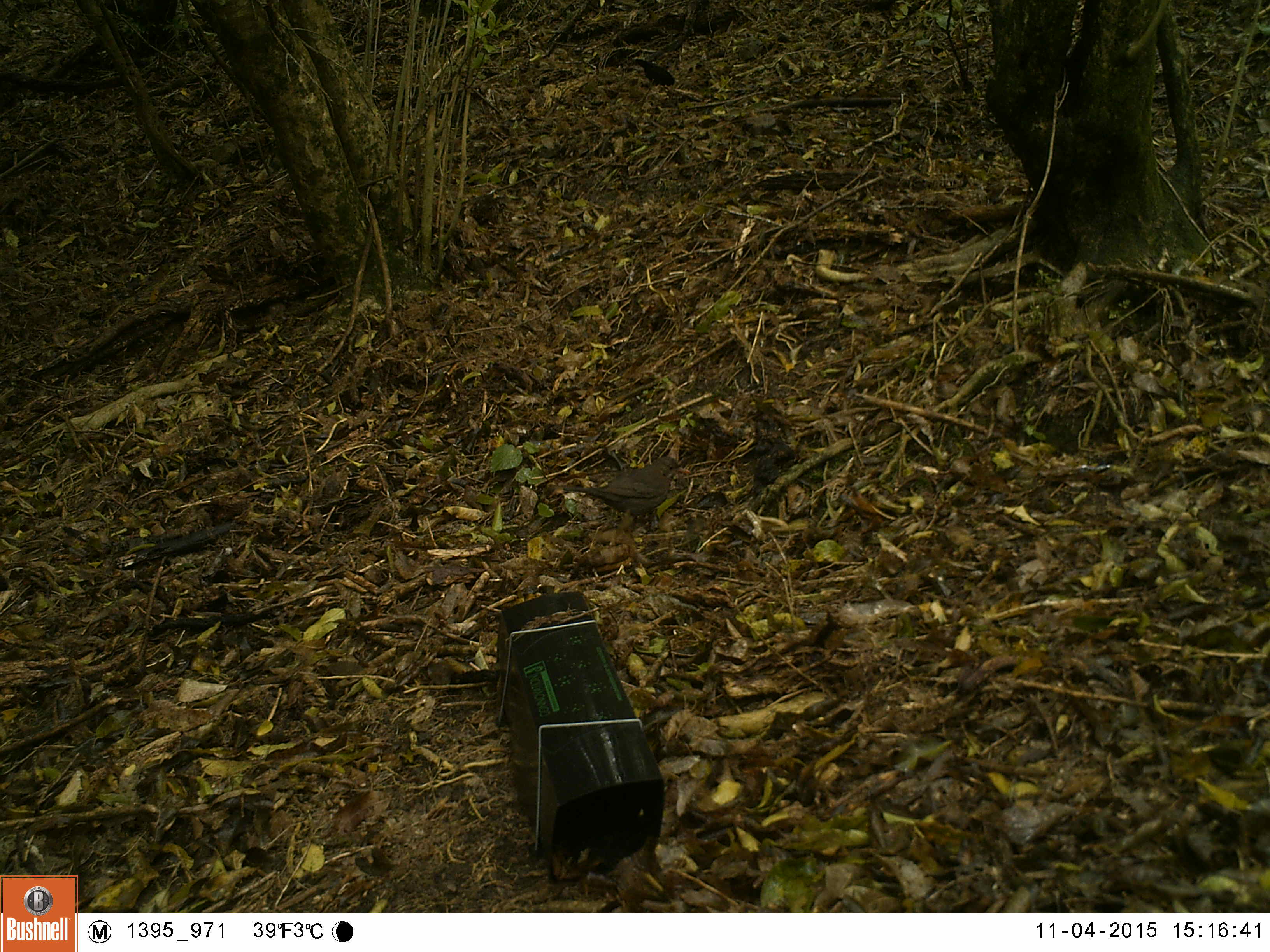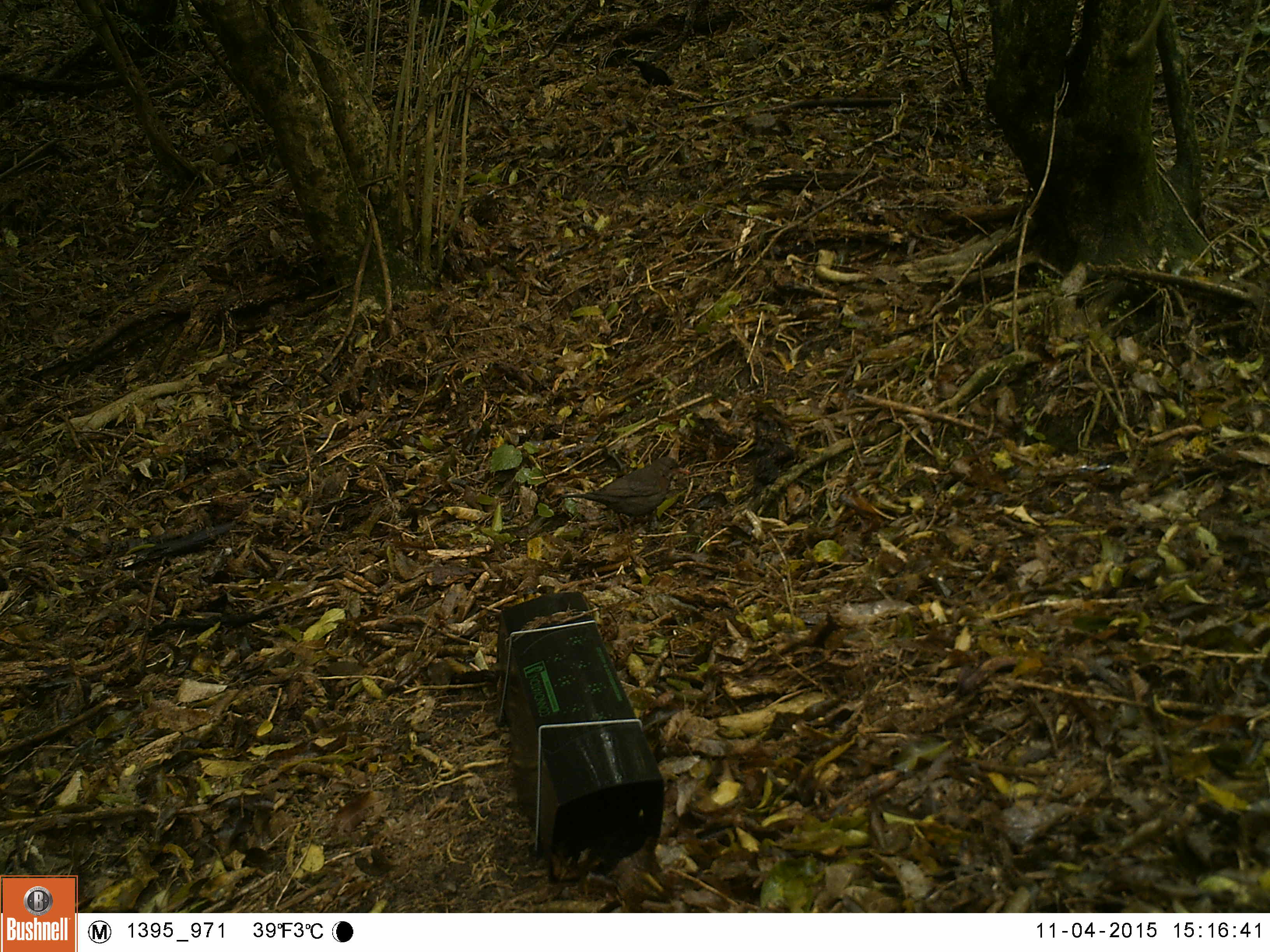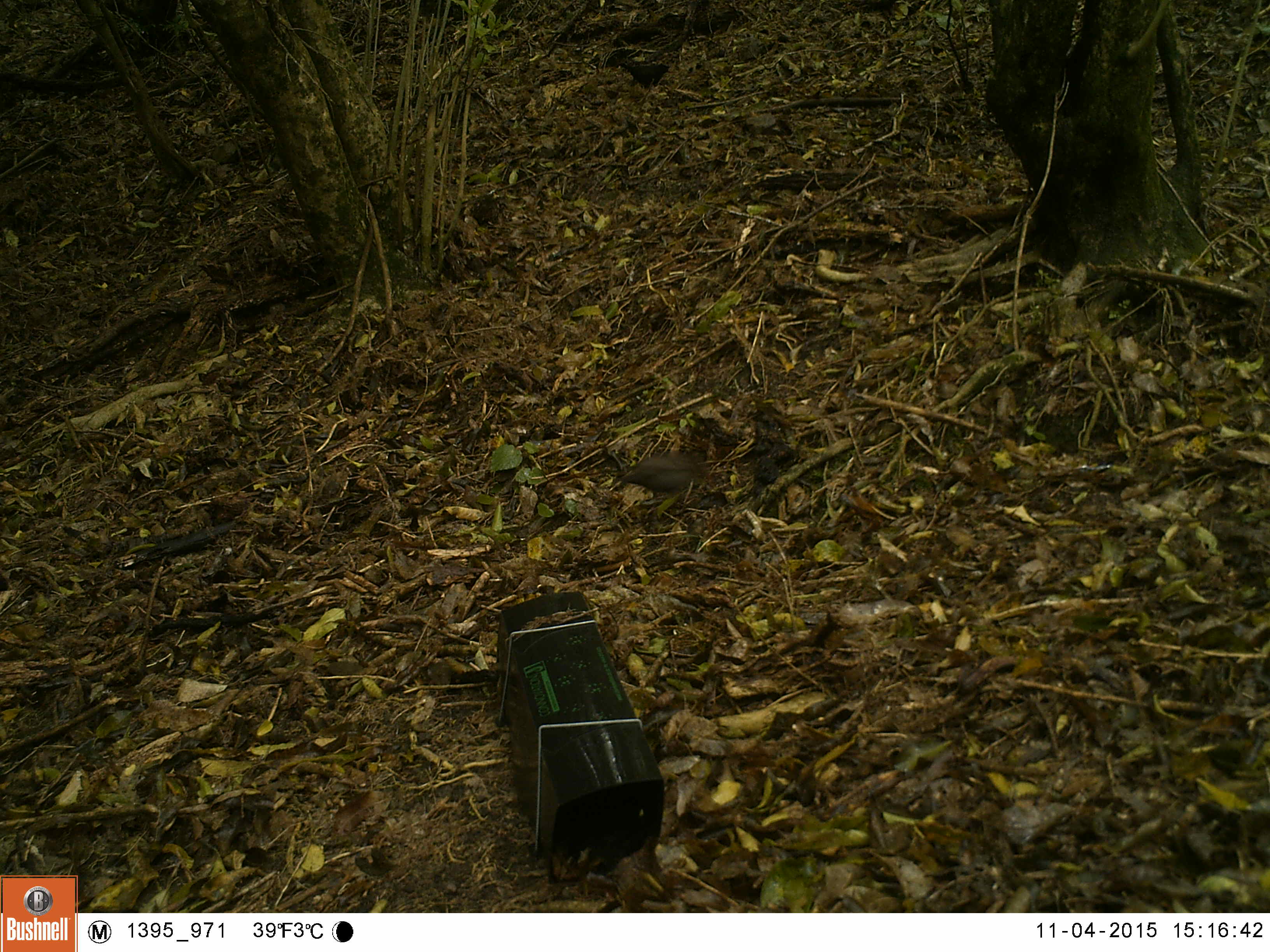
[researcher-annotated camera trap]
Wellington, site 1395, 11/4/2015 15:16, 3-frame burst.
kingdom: Animalia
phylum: Chordata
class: Aves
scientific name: Aves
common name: bird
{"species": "bird (Aves)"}